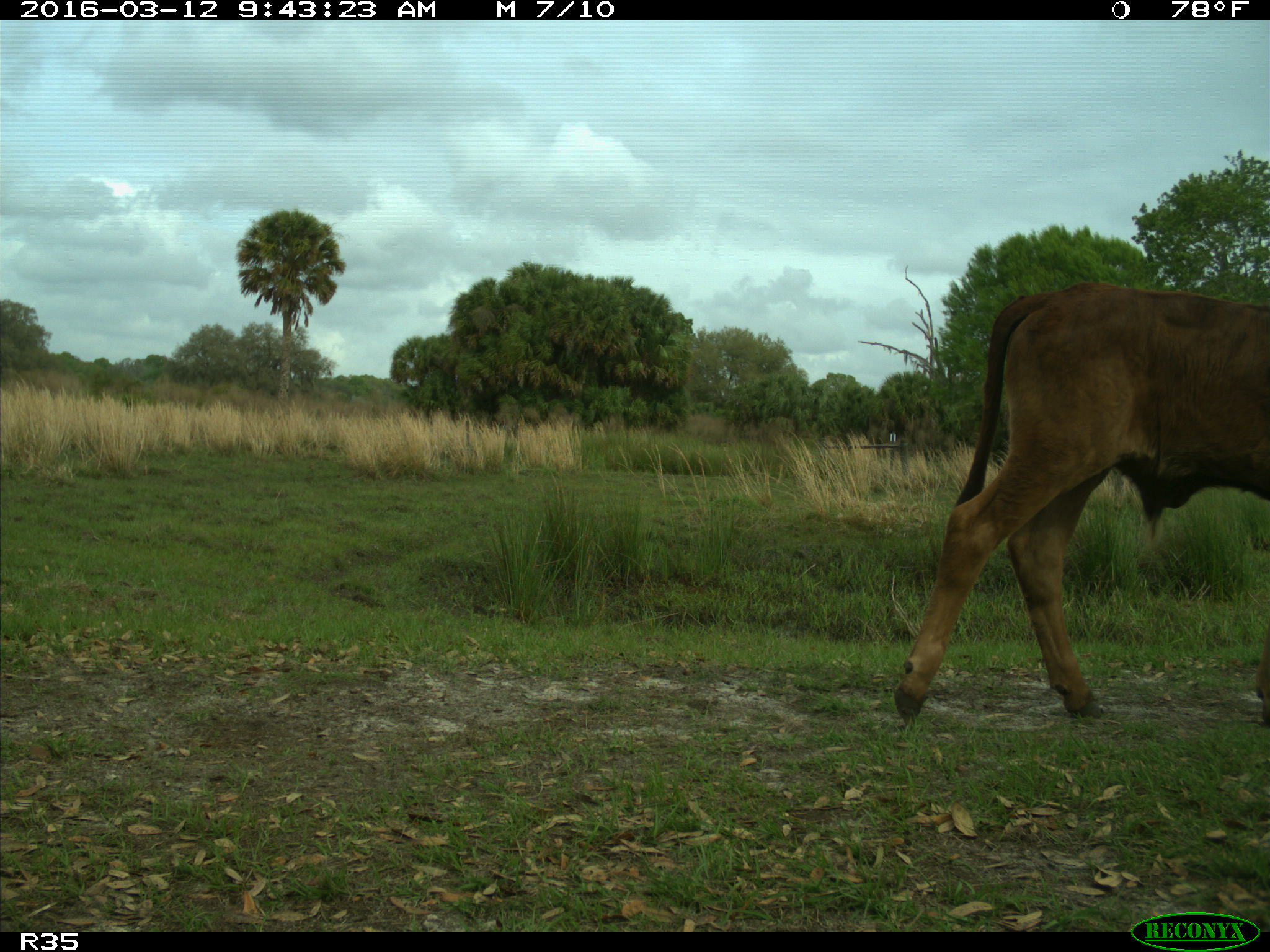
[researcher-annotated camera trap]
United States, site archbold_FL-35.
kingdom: Animalia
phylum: Chordata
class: Mammalia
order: Artiodactyla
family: Bovidae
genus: Bos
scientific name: Bos taurus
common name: domestic cow